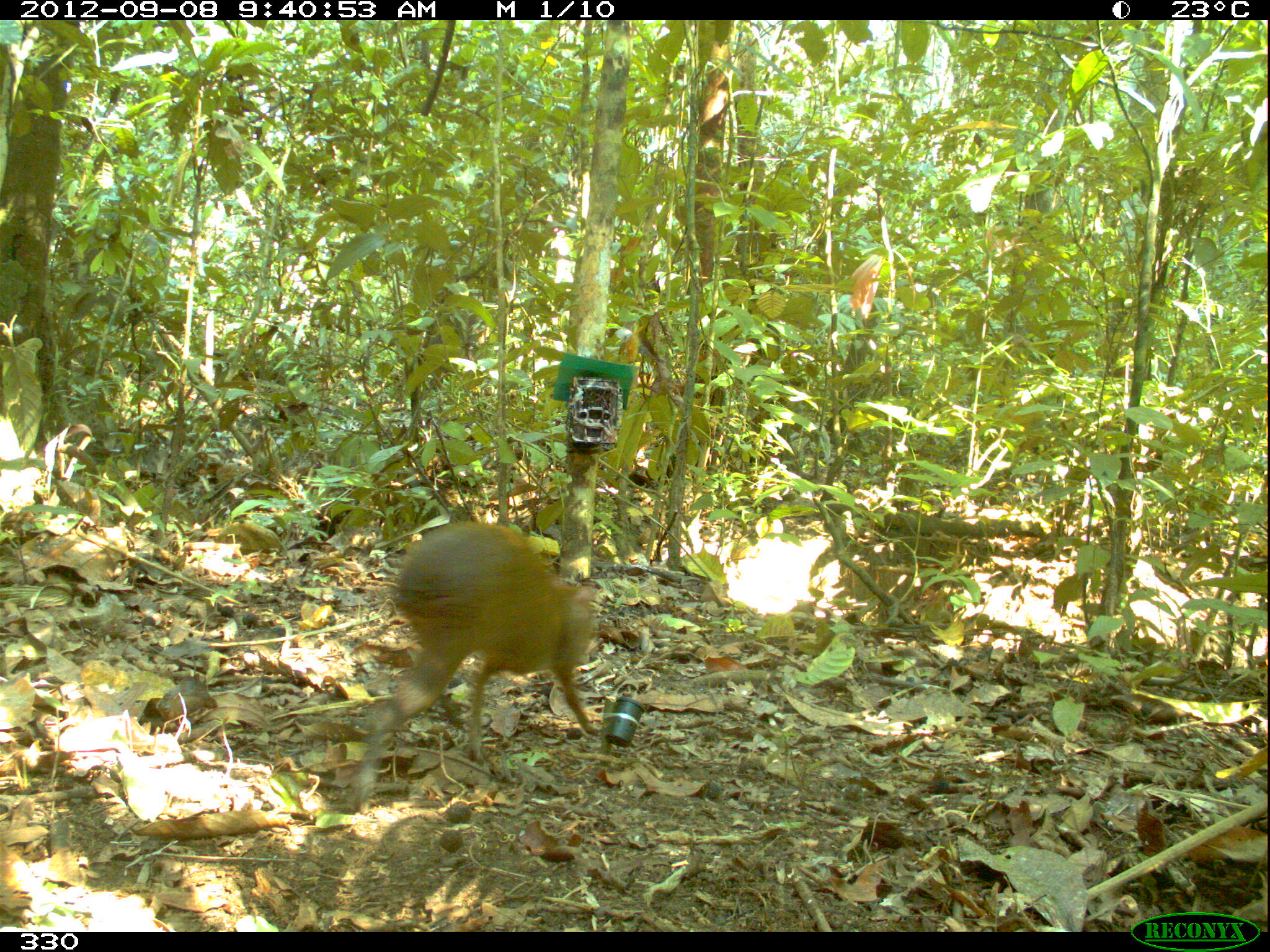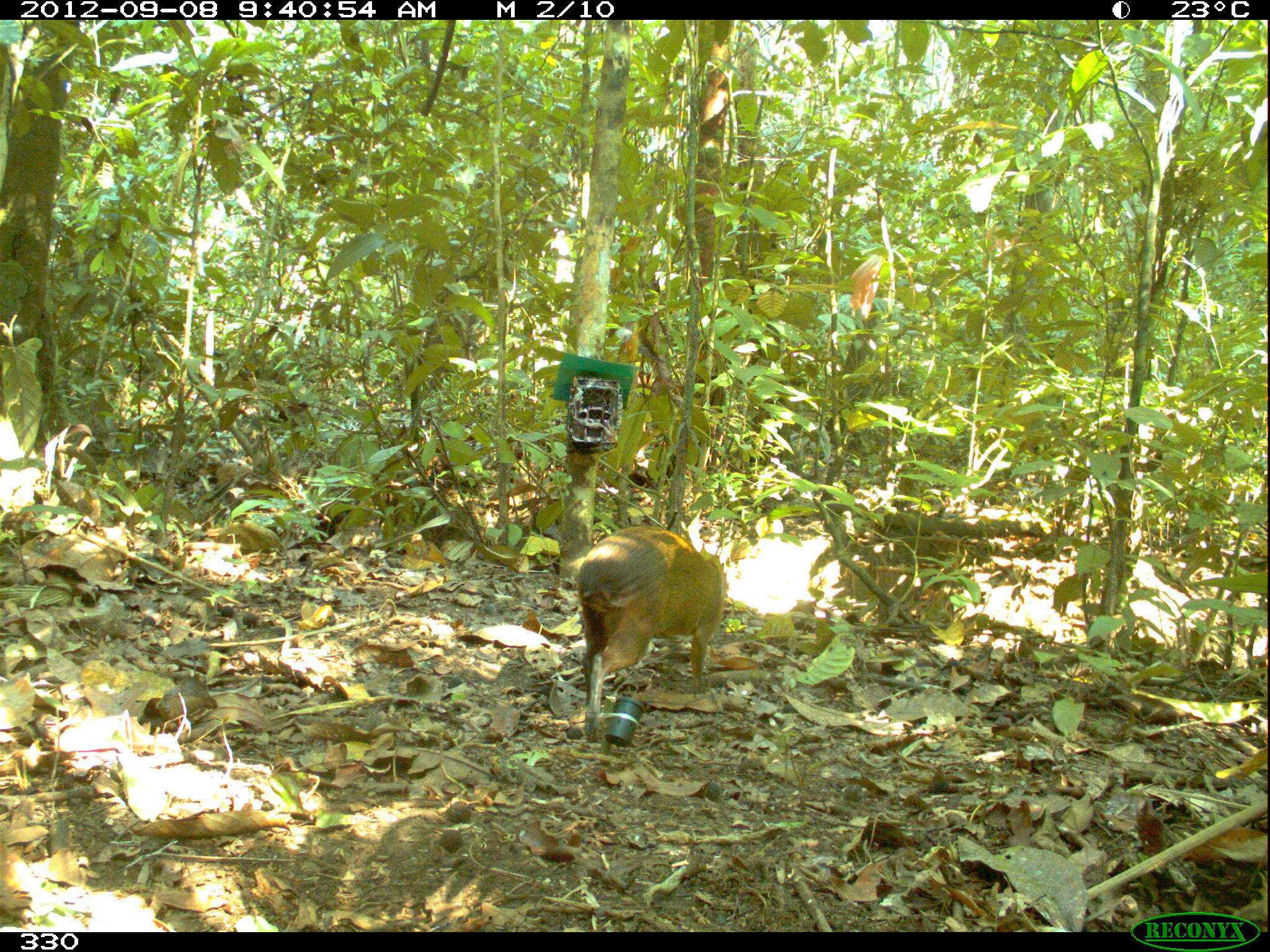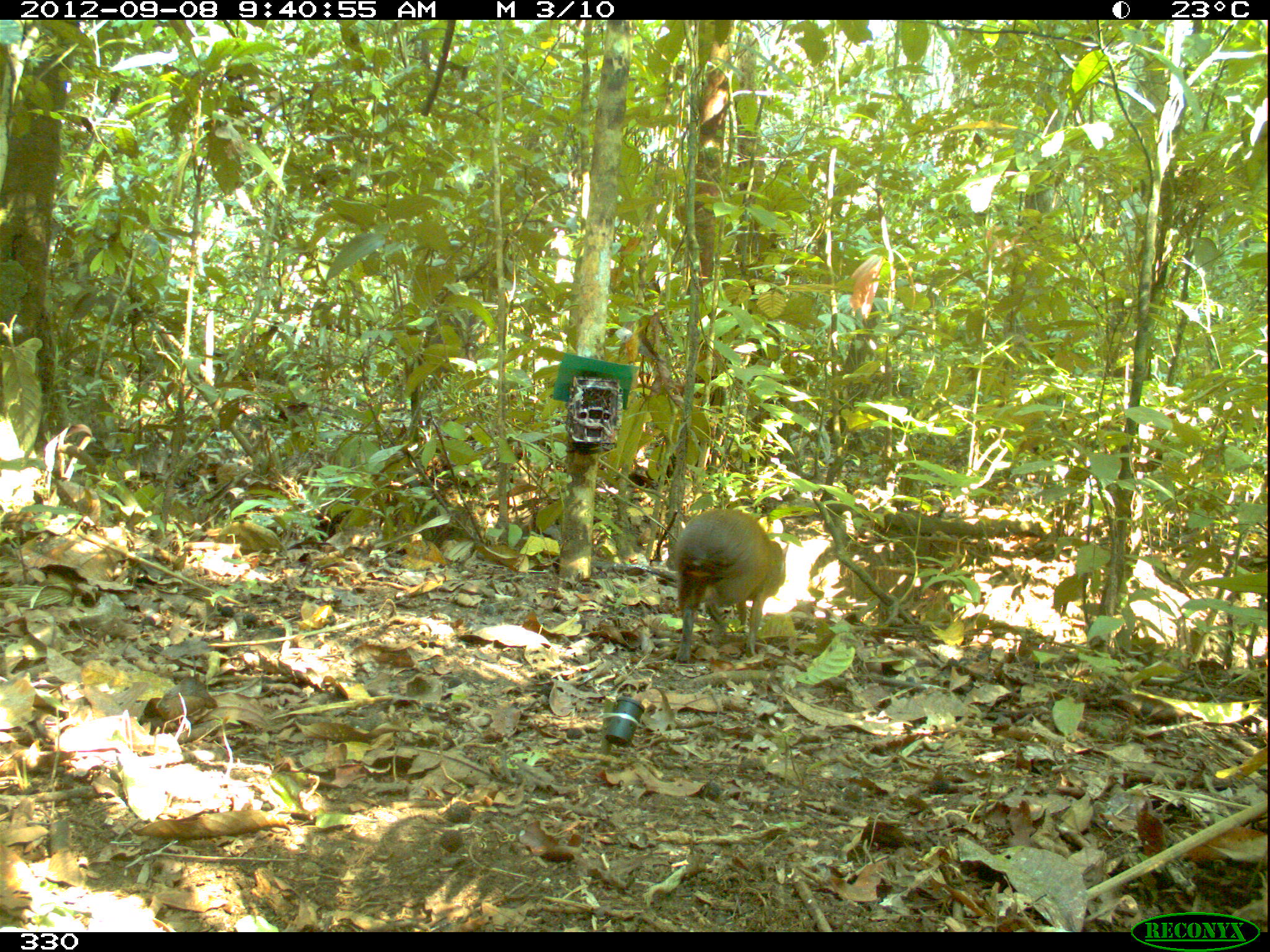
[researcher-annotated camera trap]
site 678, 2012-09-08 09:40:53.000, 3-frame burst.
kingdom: Animalia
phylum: Chordata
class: Mammalia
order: Rodentia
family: Dasyproctidae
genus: Dasyprocta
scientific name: Dasyprocta punctata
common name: central american agouti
Dasyprocta punctata (central american agouti).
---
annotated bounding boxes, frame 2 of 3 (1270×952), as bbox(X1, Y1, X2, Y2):
dasyprocta punctata: bbox(576, 526, 725, 742)